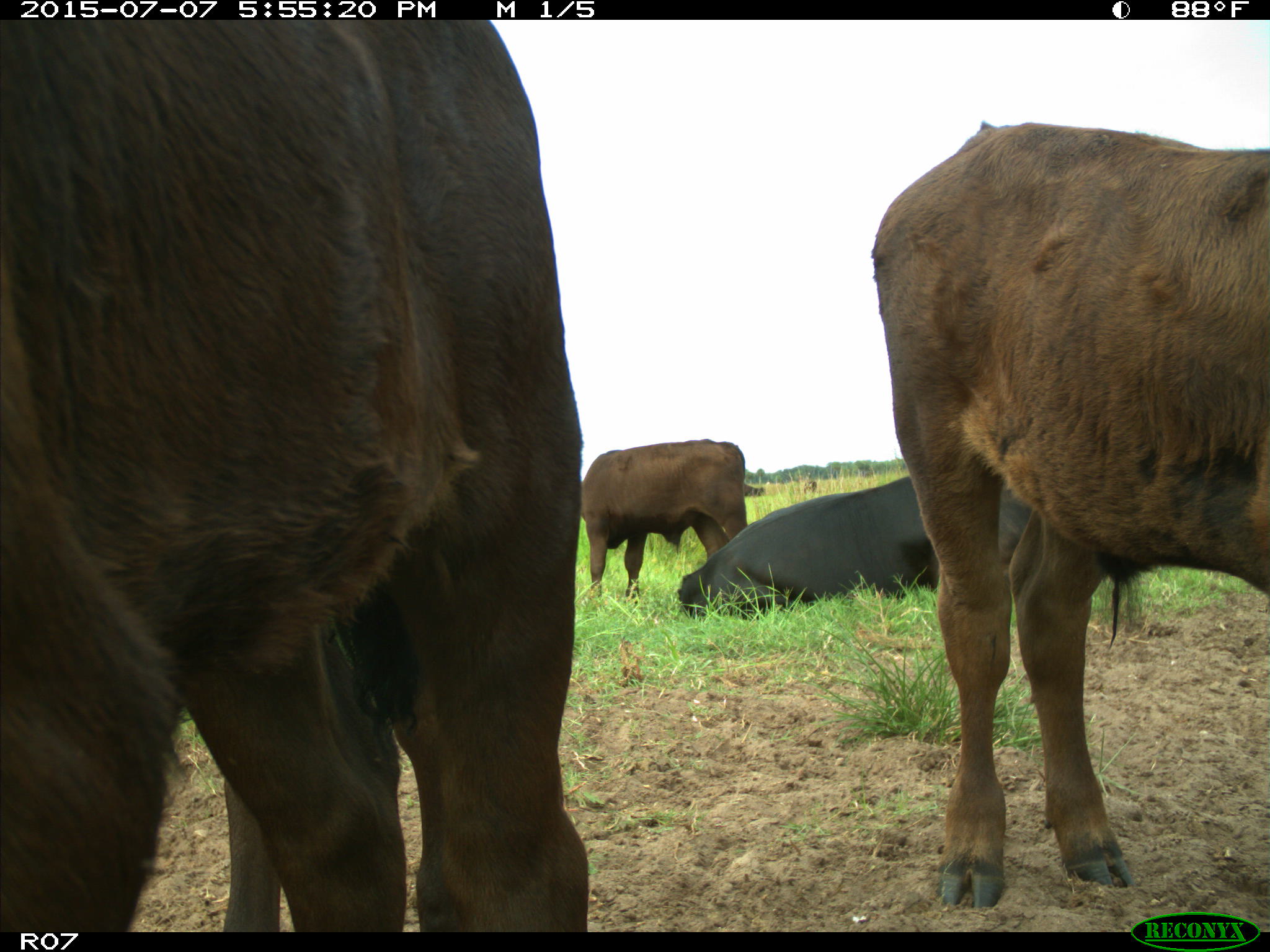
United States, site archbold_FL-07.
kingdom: Animalia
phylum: Chordata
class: Mammalia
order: Artiodactyla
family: Bovidae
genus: Bos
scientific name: Bos taurus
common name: domestic cow